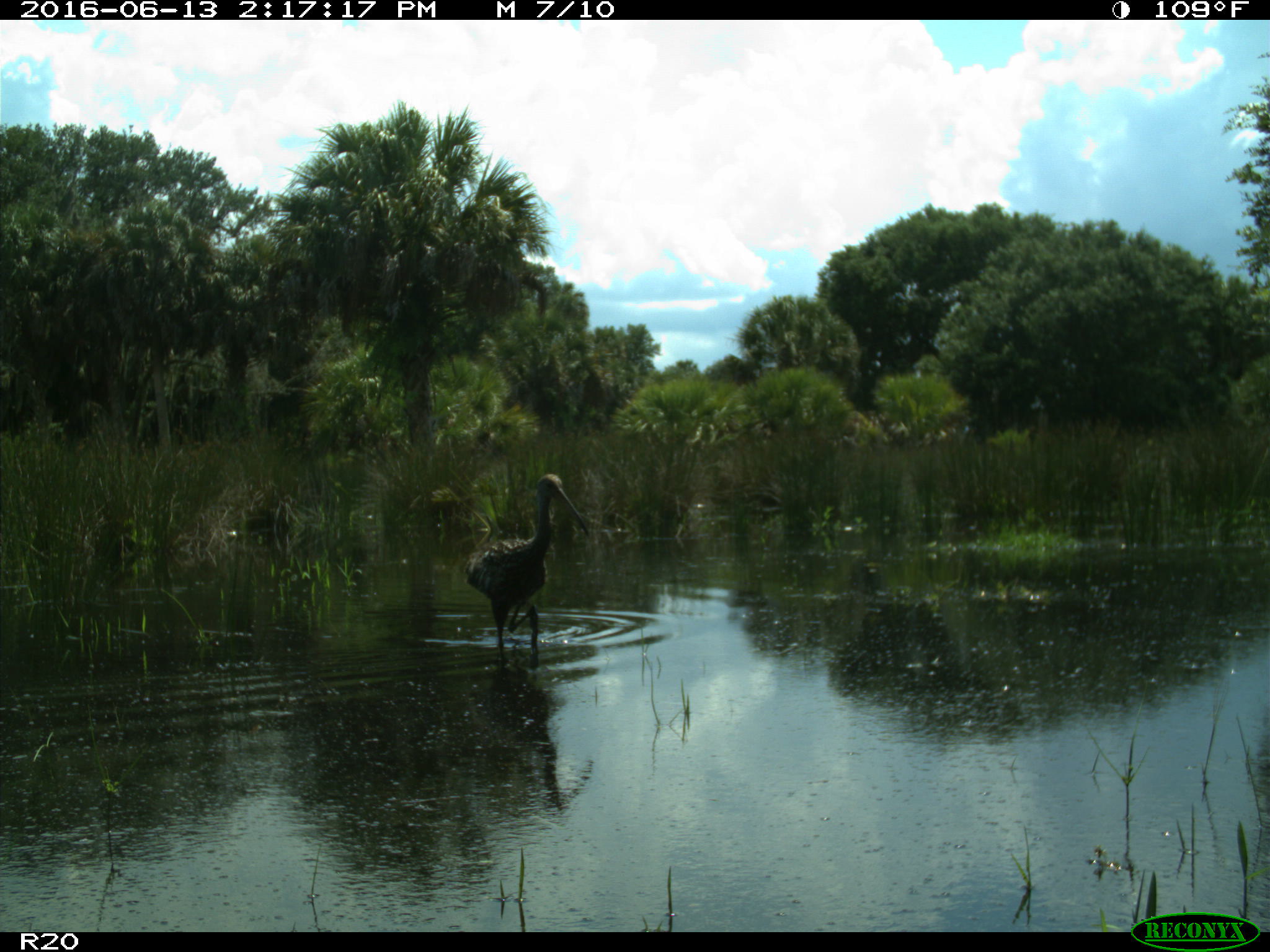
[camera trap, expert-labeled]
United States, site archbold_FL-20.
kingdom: Animalia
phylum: Chordata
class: Aves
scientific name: Aves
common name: birds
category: unidentified bird